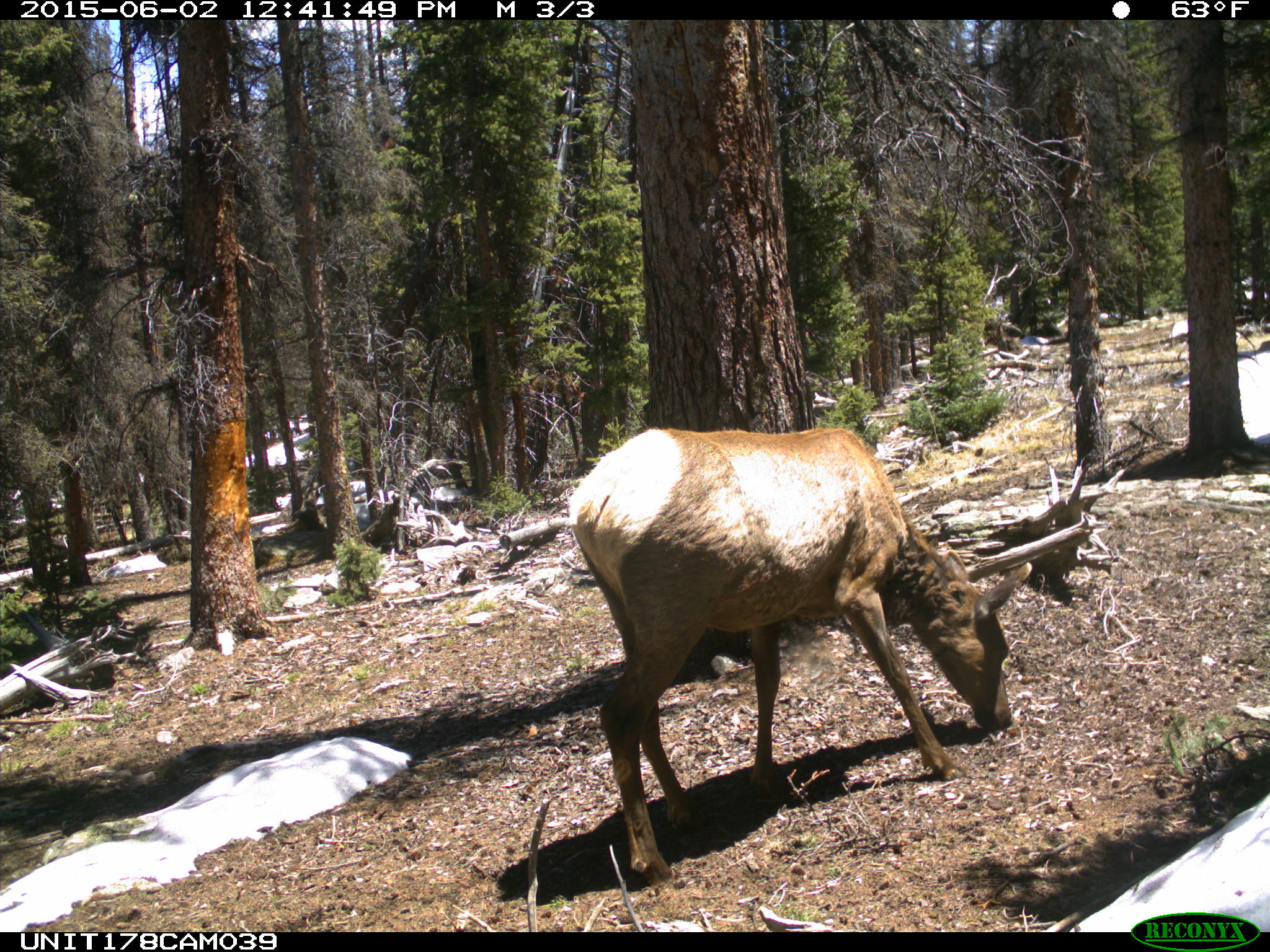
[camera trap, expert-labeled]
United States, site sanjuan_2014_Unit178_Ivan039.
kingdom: Animalia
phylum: Chordata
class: Mammalia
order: Artiodactyla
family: Cervidae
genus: Cervus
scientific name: Cervus elaphus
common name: red deer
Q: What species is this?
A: Cervus elaphus (red deer).